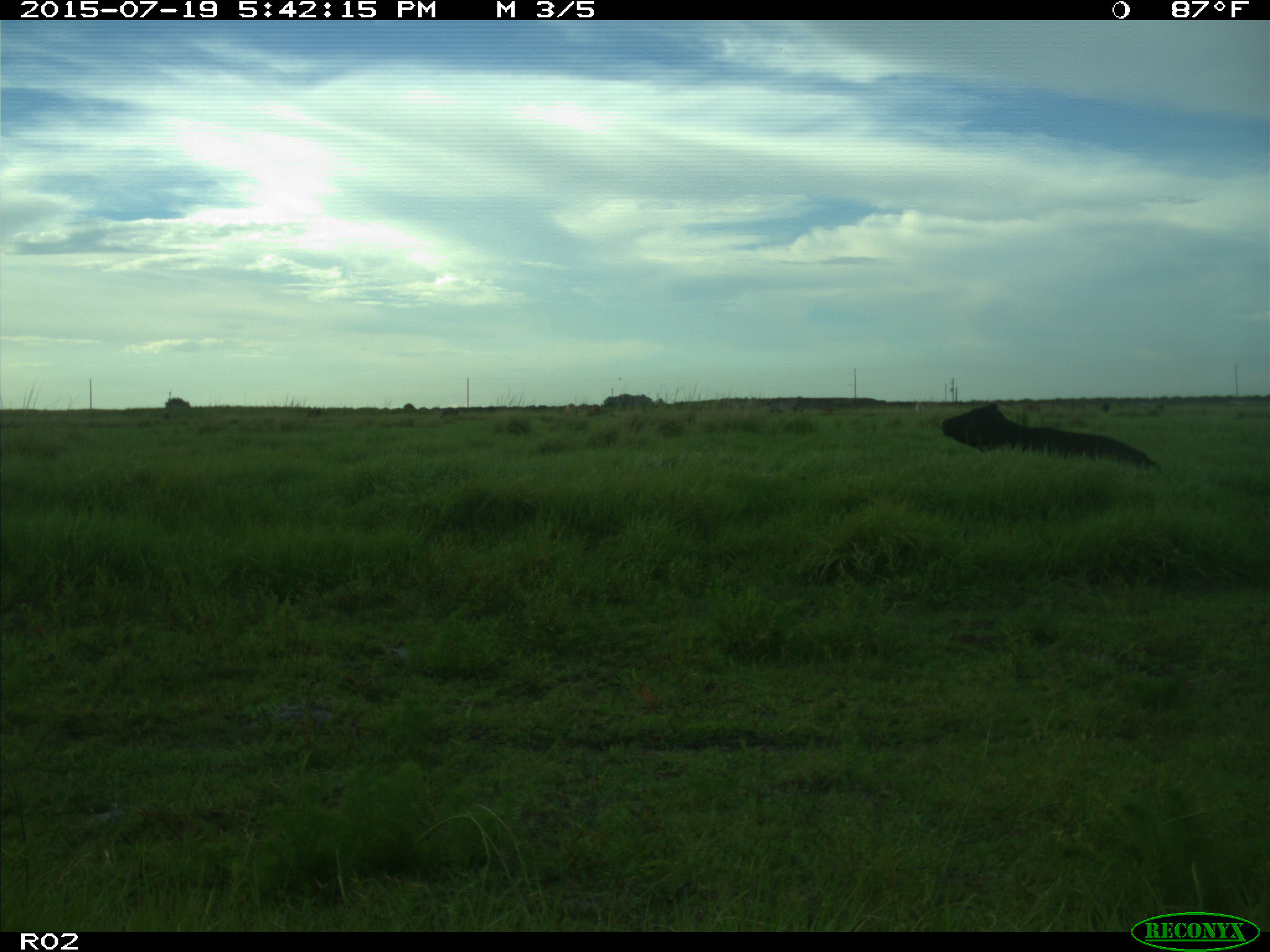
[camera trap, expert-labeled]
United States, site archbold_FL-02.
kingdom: Animalia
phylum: Chordata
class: Mammalia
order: Artiodactyla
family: Bovidae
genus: Bos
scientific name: Bos taurus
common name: domestic cow